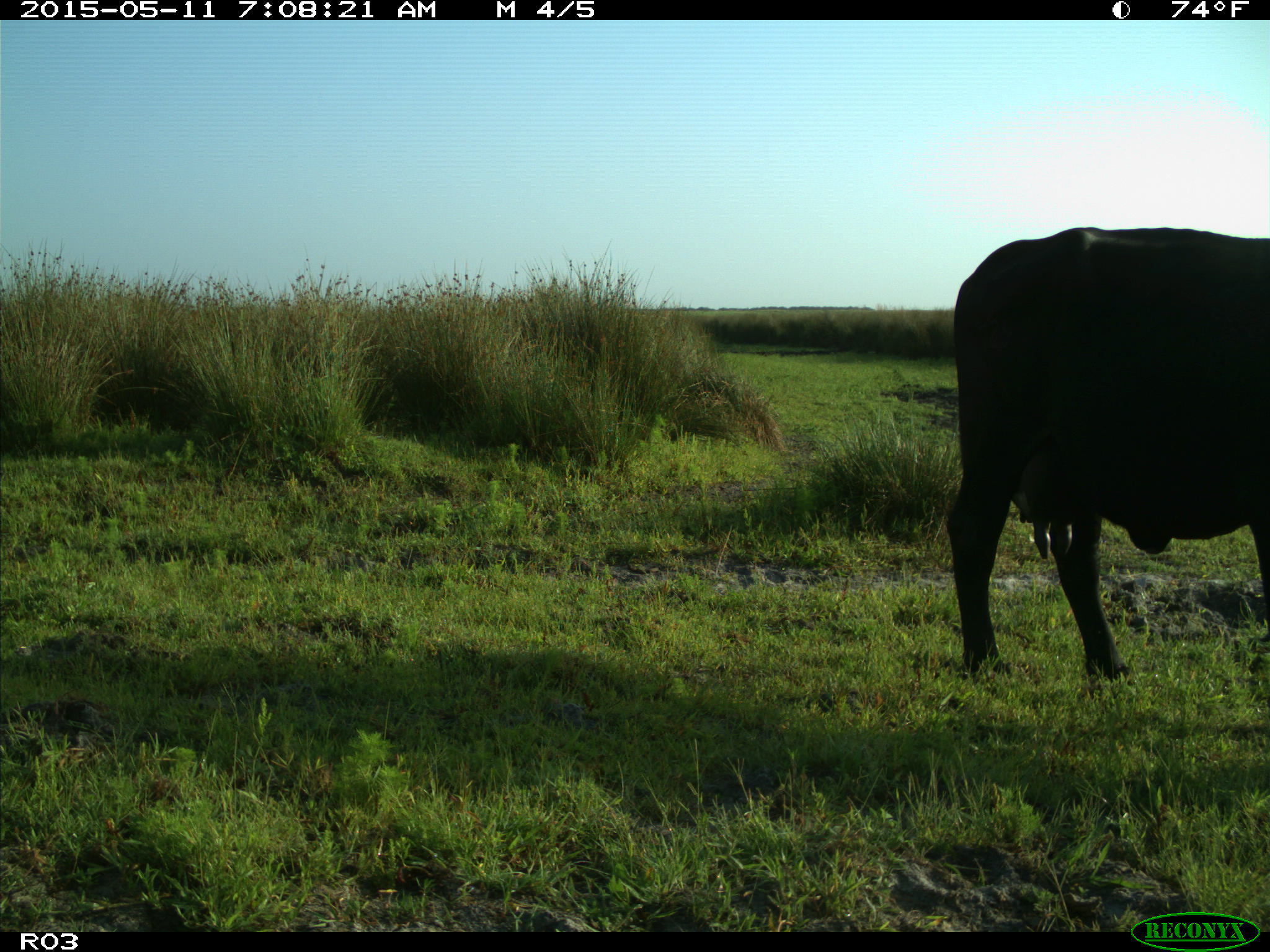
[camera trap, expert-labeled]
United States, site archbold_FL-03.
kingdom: Animalia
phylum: Chordata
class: Mammalia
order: Artiodactyla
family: Bovidae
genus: Bos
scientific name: Bos taurus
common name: domestic cow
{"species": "Bos taurus (domestic cow)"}